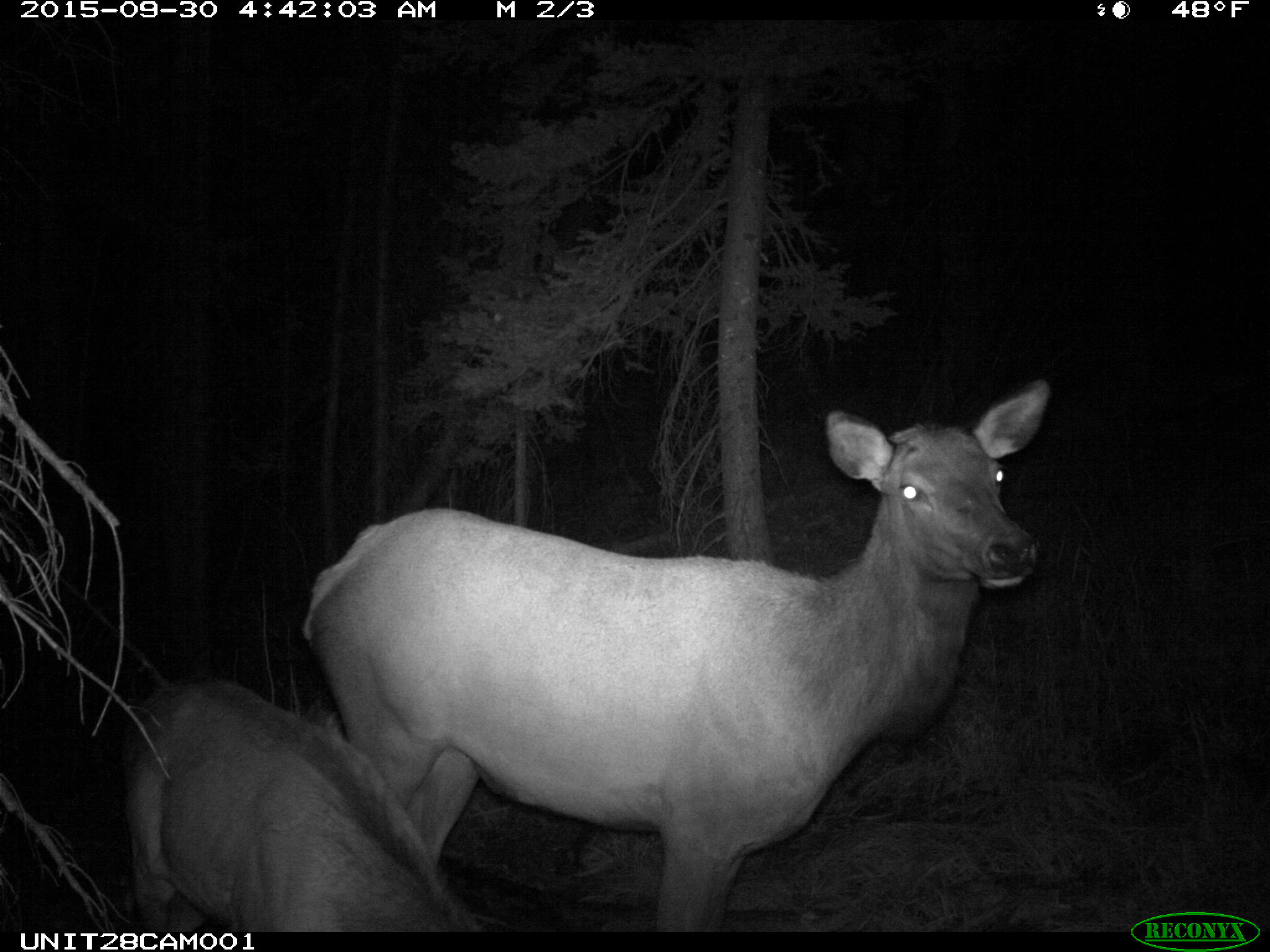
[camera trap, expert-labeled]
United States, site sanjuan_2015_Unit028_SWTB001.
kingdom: Animalia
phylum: Chordata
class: Mammalia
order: Artiodactyla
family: Cervidae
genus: Cervus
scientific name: Cervus elaphus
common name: red deer